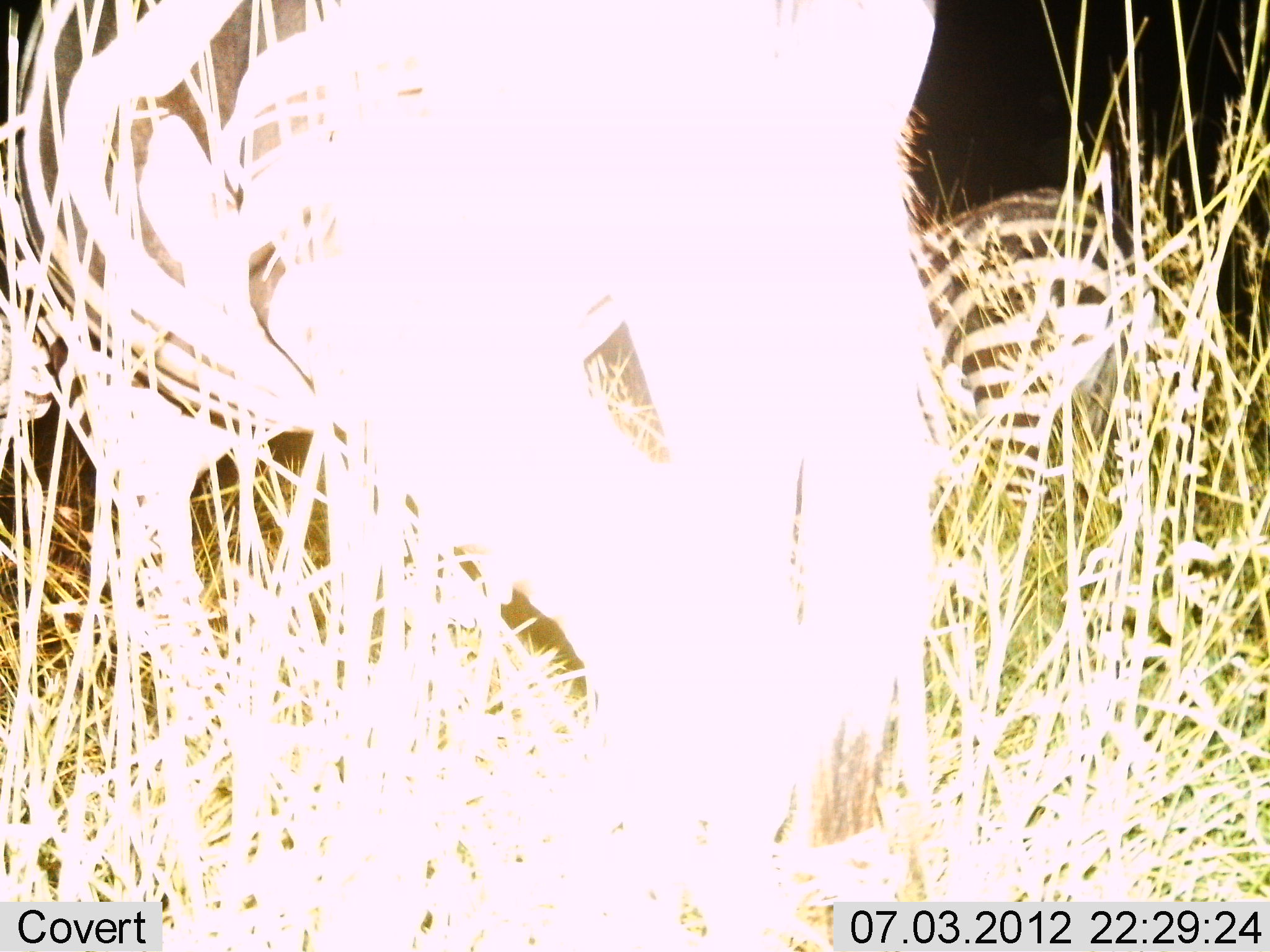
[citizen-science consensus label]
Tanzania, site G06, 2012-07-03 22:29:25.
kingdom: Animalia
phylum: Chordata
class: Mammalia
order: Perissodactyla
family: Equidae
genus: Equus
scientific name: Equus quagga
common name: plains zebra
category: zebra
Zebra (plains zebra) (Equus quagga), count 2. Behavior (volunteer vote fractions): standing 70%, resting 0%, moving 0%, interacting 0%. Young present (vote fraction): 0%. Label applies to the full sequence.